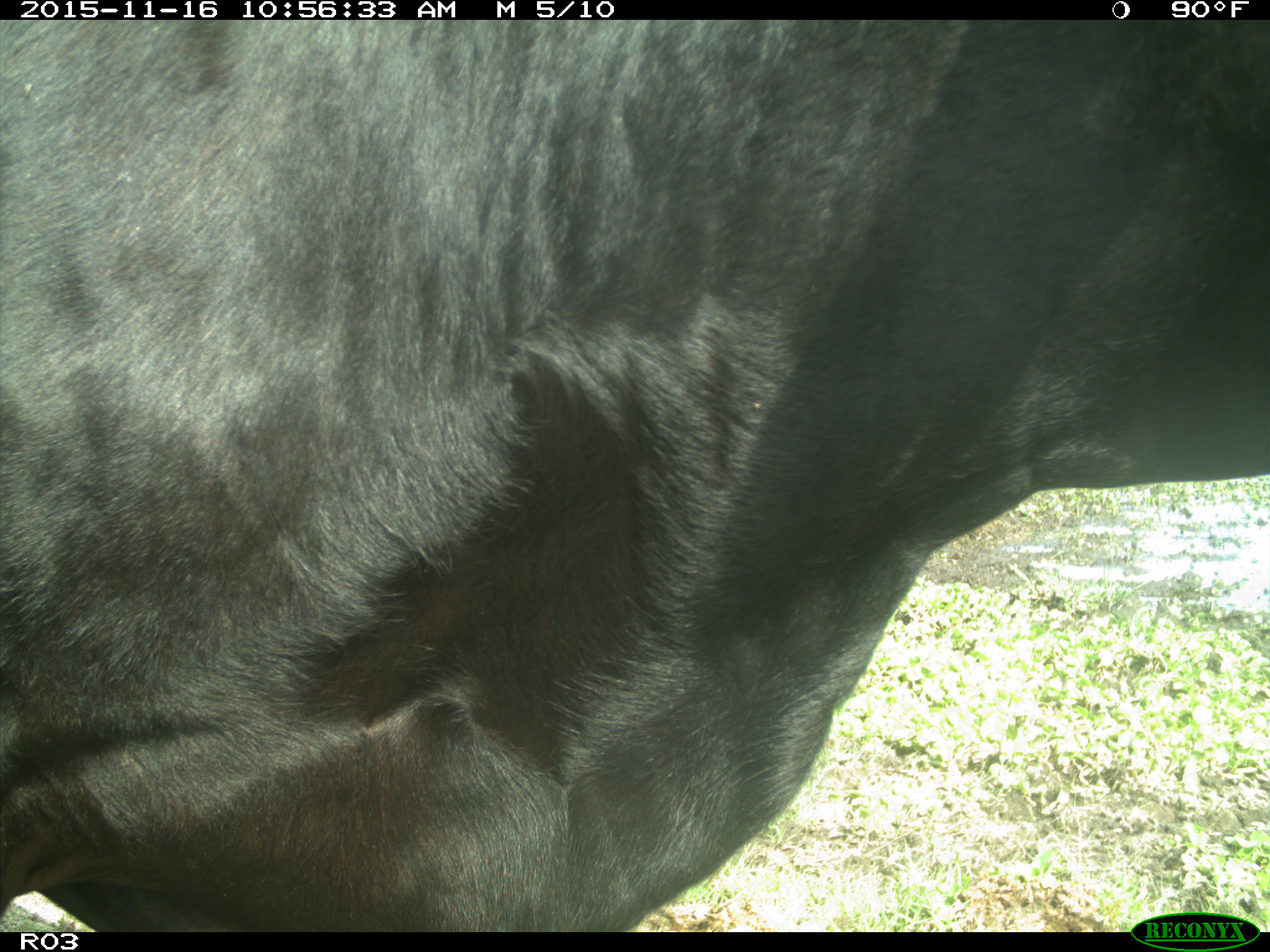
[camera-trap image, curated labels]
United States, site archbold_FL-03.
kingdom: Animalia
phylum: Chordata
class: Mammalia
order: Artiodactyla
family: Bovidae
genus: Bos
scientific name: Bos taurus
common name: domestic cow